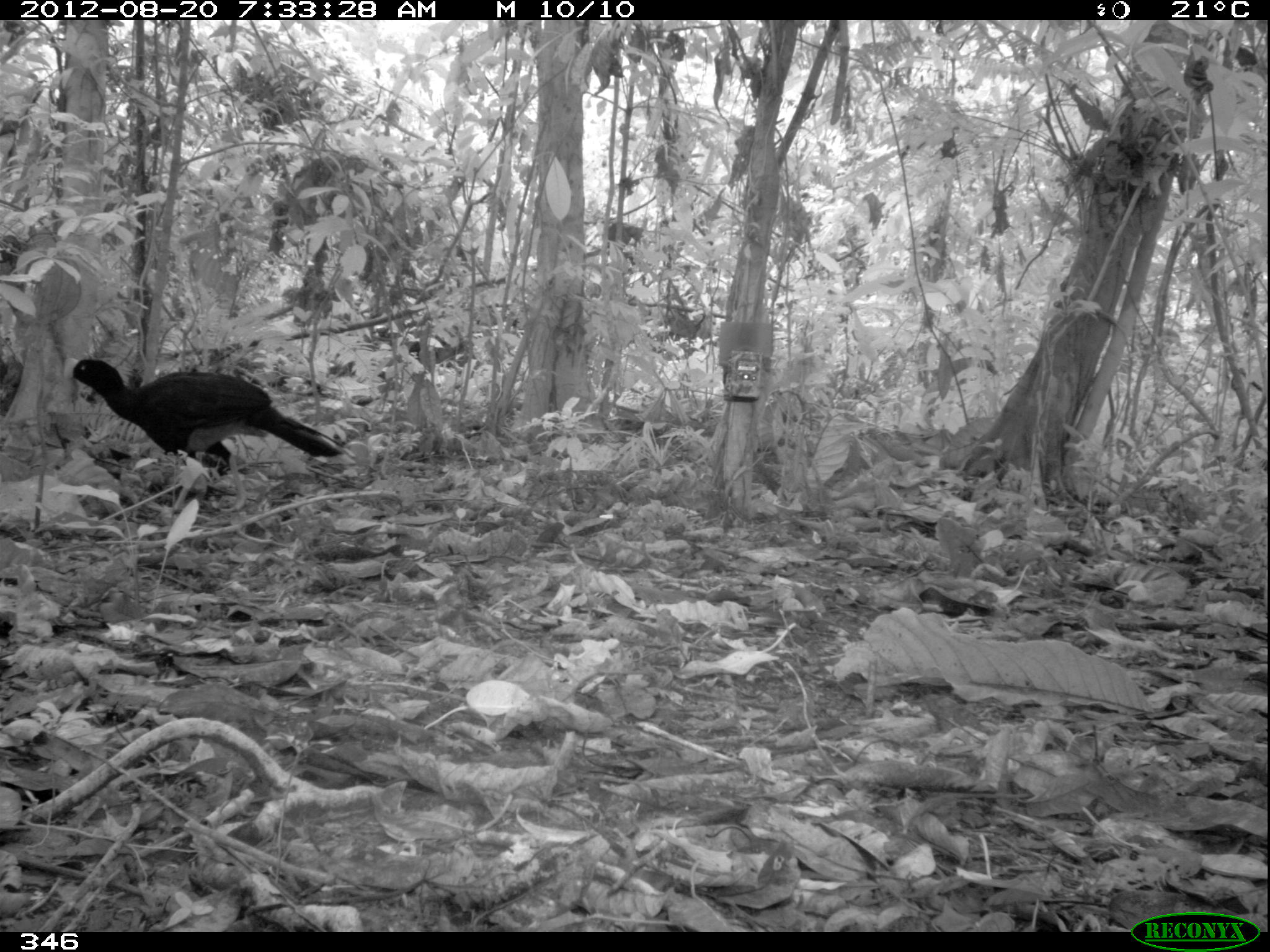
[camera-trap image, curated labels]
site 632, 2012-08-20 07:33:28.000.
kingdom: Animalia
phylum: Chordata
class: Aves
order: Galliformes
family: Cracidae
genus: Mitu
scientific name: Mitu tuberosum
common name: razor-billed curassow